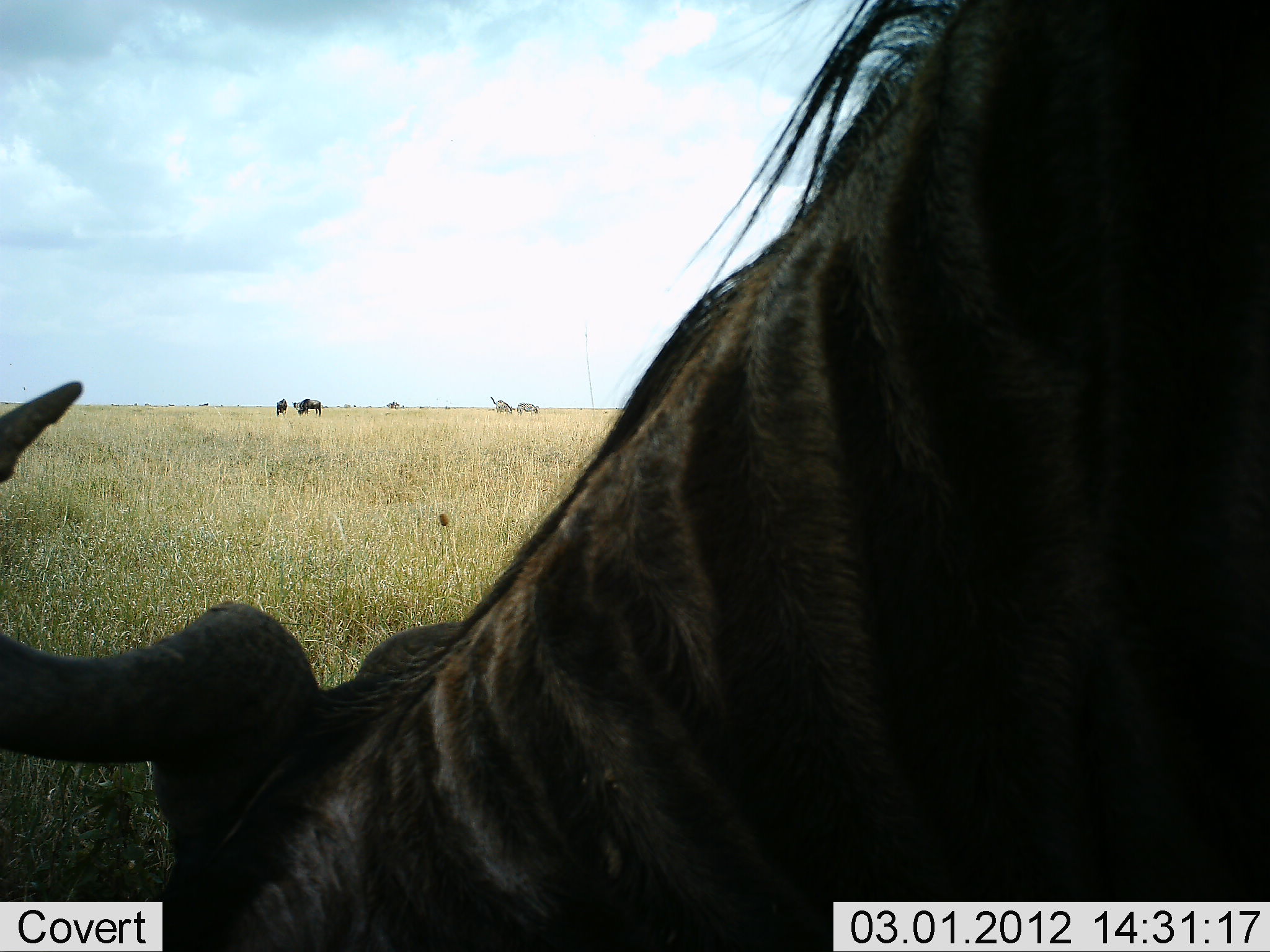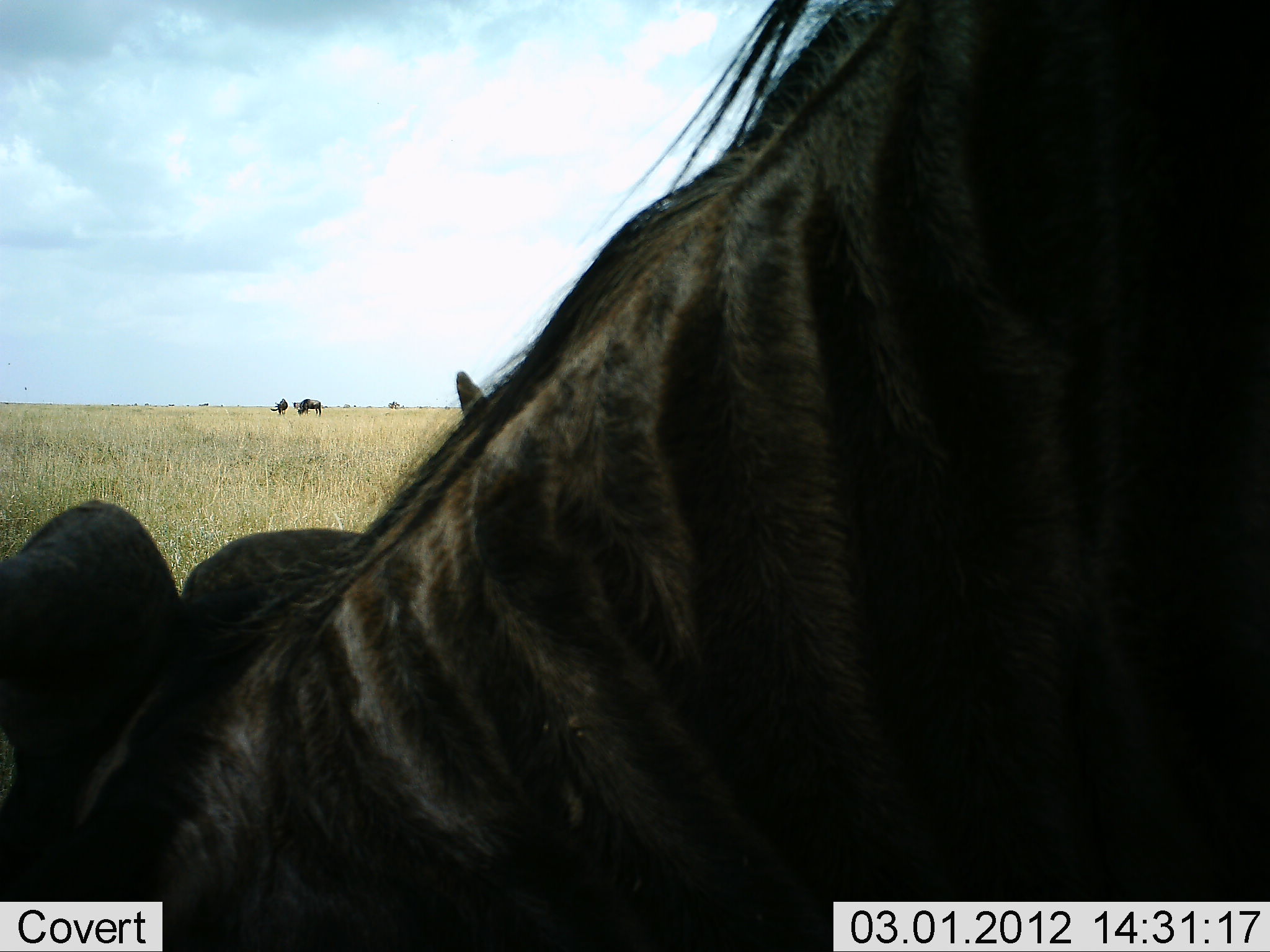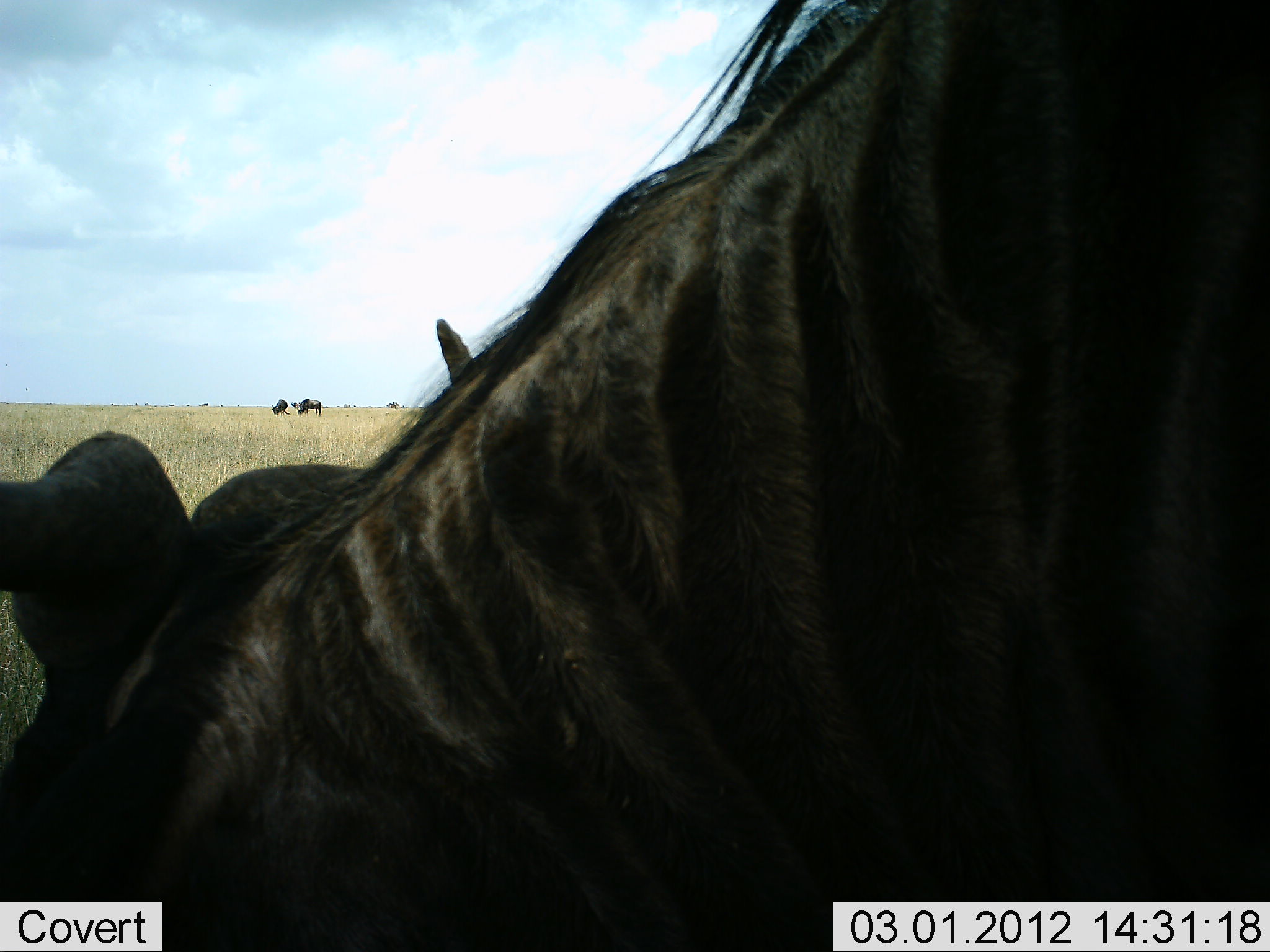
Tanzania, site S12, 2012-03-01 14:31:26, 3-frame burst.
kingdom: Animalia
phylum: Chordata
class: Mammalia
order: Artiodactyla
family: Bovidae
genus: Connochaetes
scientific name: Connochaetes taurinus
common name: blue wildebeest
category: wildebeest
Wildebeest (blue wildebeest) (Connochaetes taurinus), count 3. Behavior (volunteer vote fractions): standing 56%, resting 0%, moving 7%, interacting 0%. Young present (vote fraction): 0%. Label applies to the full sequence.